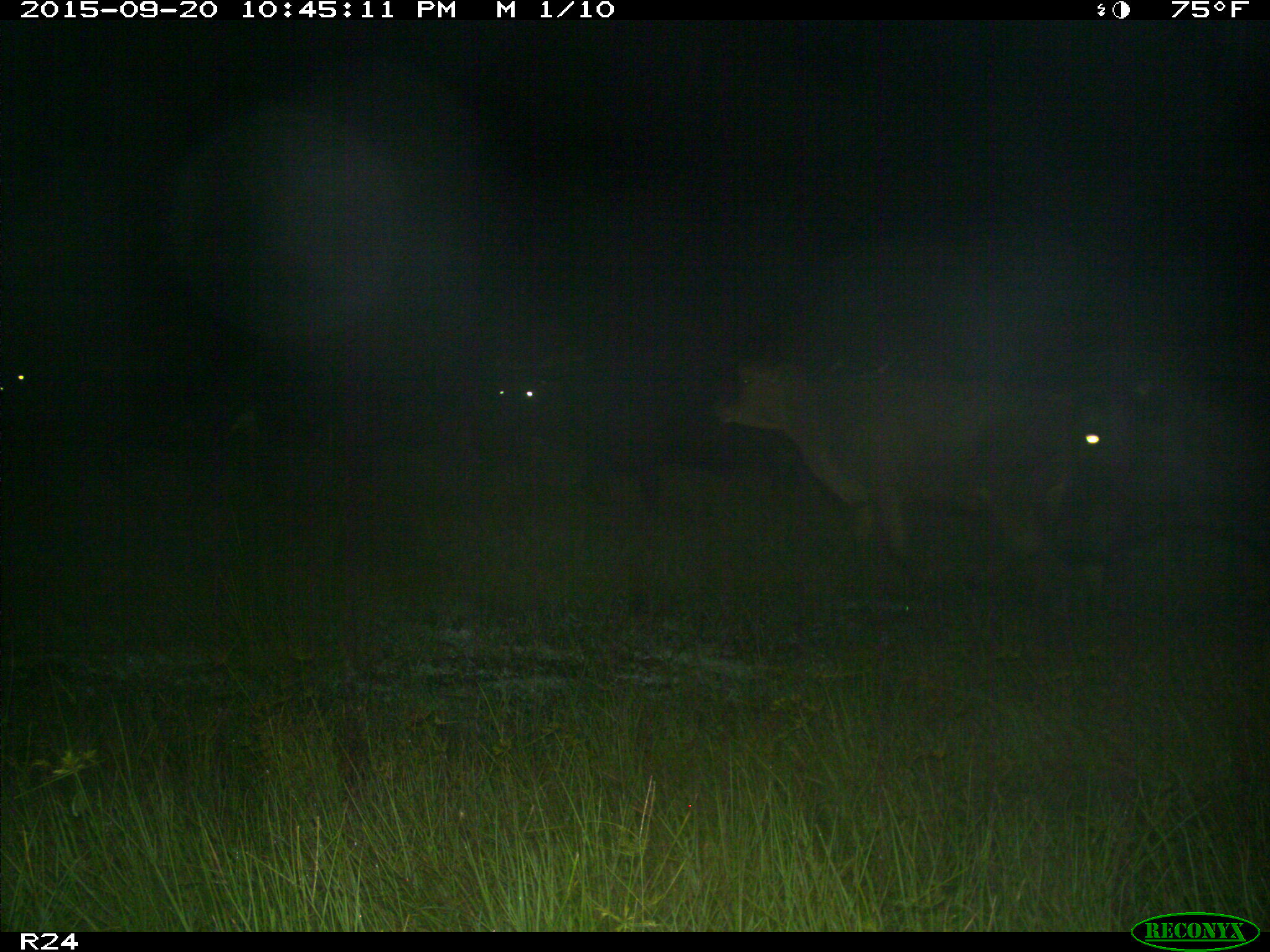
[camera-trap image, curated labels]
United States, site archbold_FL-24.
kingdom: Animalia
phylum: Chordata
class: Mammalia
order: Artiodactyla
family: Bovidae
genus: Bos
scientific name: Bos taurus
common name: domestic cow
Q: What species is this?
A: Bos taurus (domestic cow).